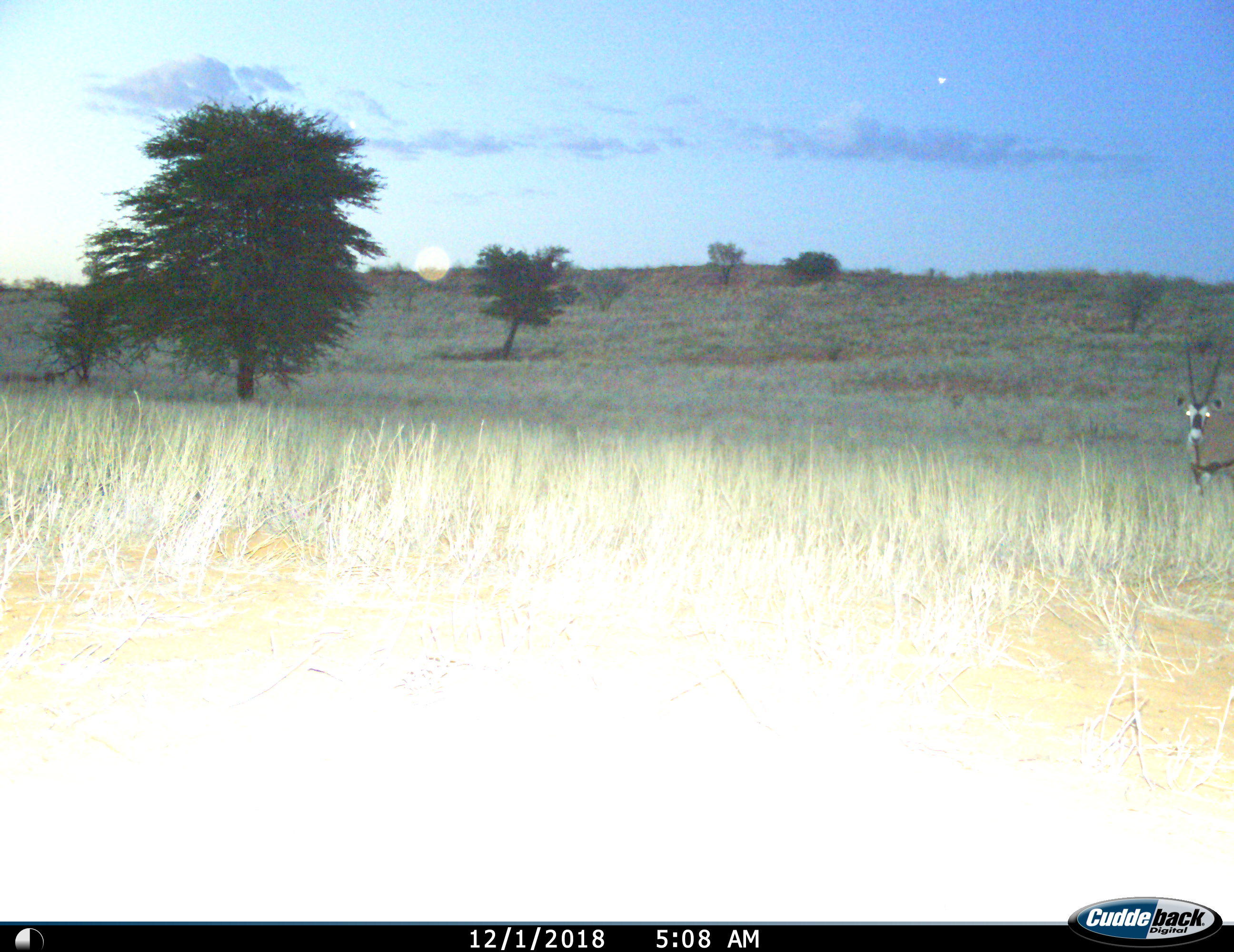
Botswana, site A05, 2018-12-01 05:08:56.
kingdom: Animalia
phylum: Chordata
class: Mammalia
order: Artiodactyla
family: Bovidae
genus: Oryx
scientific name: Oryx gazella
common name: gemsbok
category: gemsbokoryx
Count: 1.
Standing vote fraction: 89%.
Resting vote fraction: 0%.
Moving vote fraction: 11%.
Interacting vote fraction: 0%.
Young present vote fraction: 0%.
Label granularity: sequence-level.